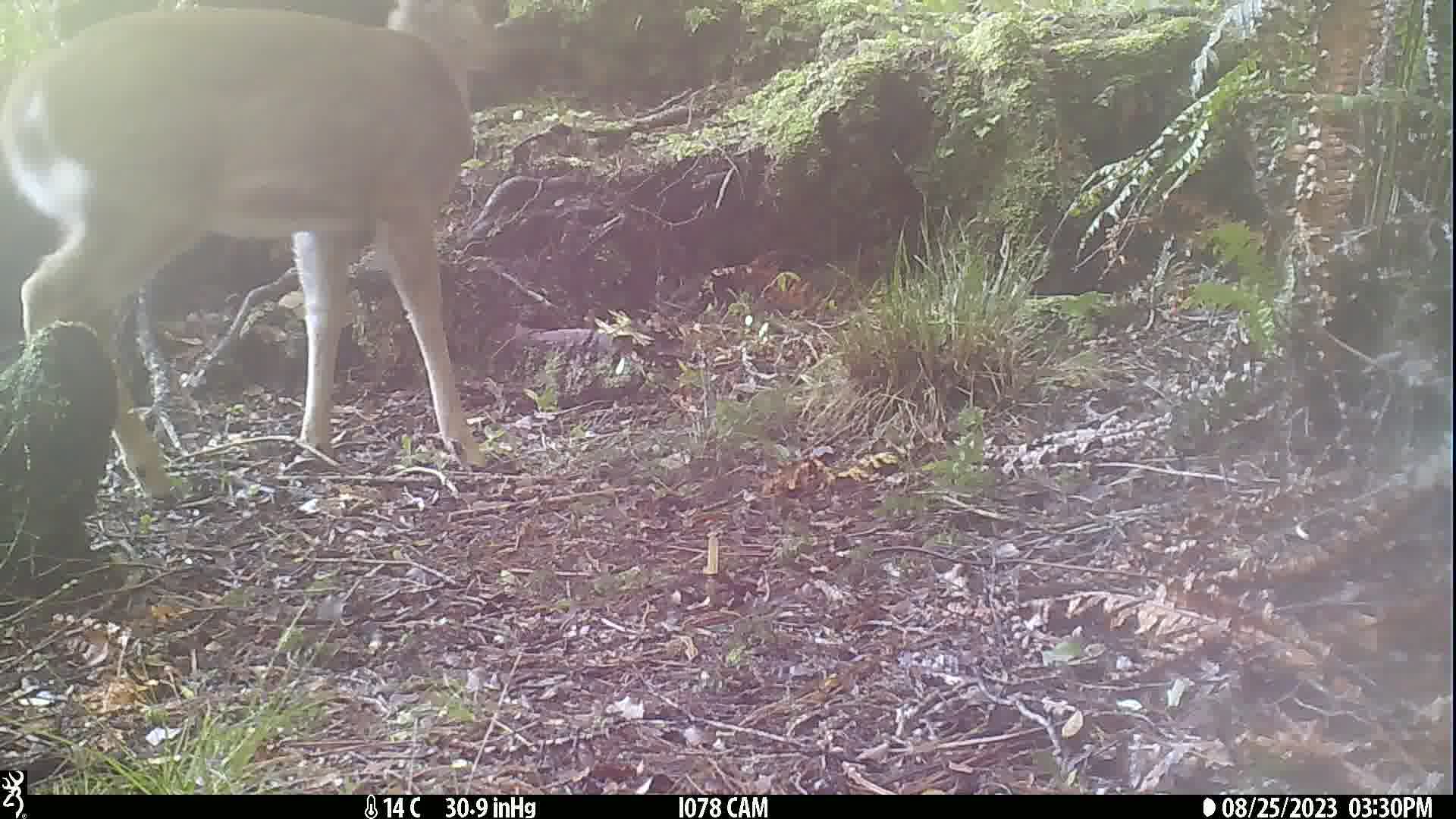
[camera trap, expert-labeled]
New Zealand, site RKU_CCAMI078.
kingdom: Animalia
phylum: Chordata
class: Mammalia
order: Artiodactyla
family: Cervidae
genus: Odocoileus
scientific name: Odocoileus virginianus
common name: white-tailed deer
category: white tailed deer